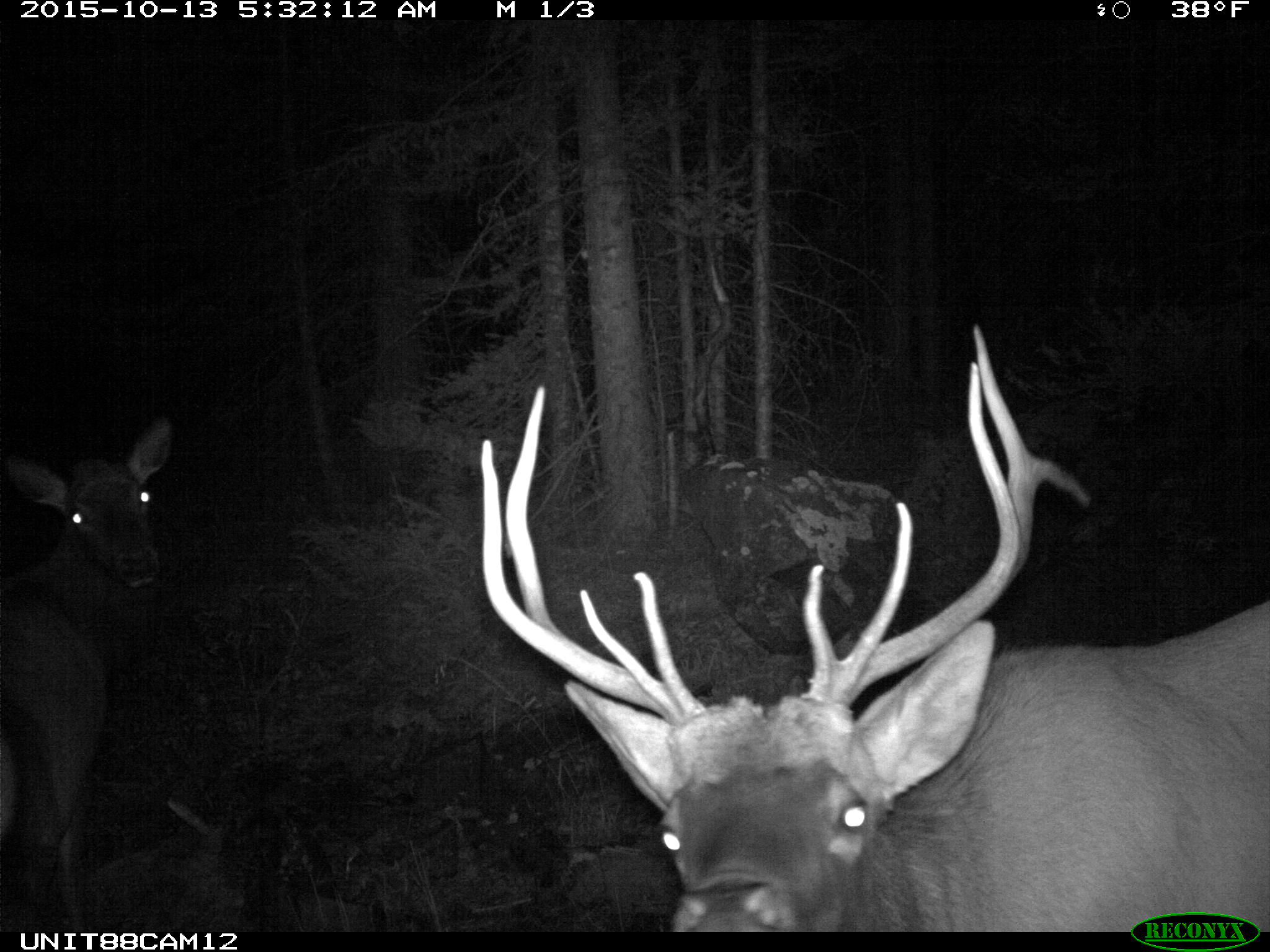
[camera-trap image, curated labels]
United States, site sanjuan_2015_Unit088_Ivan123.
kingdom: Animalia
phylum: Chordata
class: Mammalia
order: Artiodactyla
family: Cervidae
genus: Cervus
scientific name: Cervus elaphus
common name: red deer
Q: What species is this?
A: Cervus elaphus (red deer).